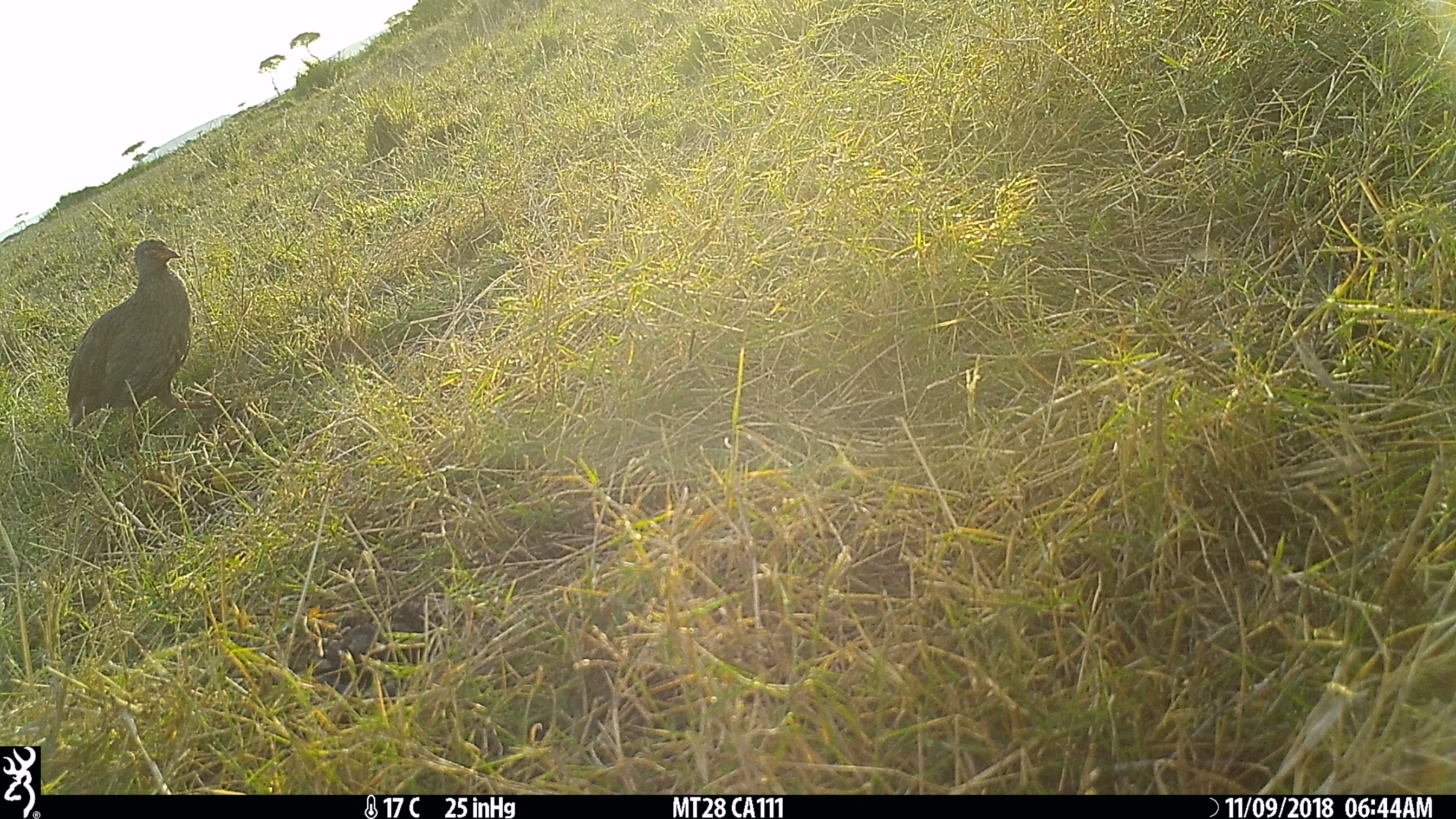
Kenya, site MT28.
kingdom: Animalia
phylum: Chordata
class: Aves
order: Galliformes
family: Phasianidae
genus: Pternistis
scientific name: Pternistis afer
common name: red-necked spurfowl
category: francolin rednecked spurfowl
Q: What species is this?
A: Francolin rednecked spurfowl (red-necked spurfowl) (Pternistis afer).